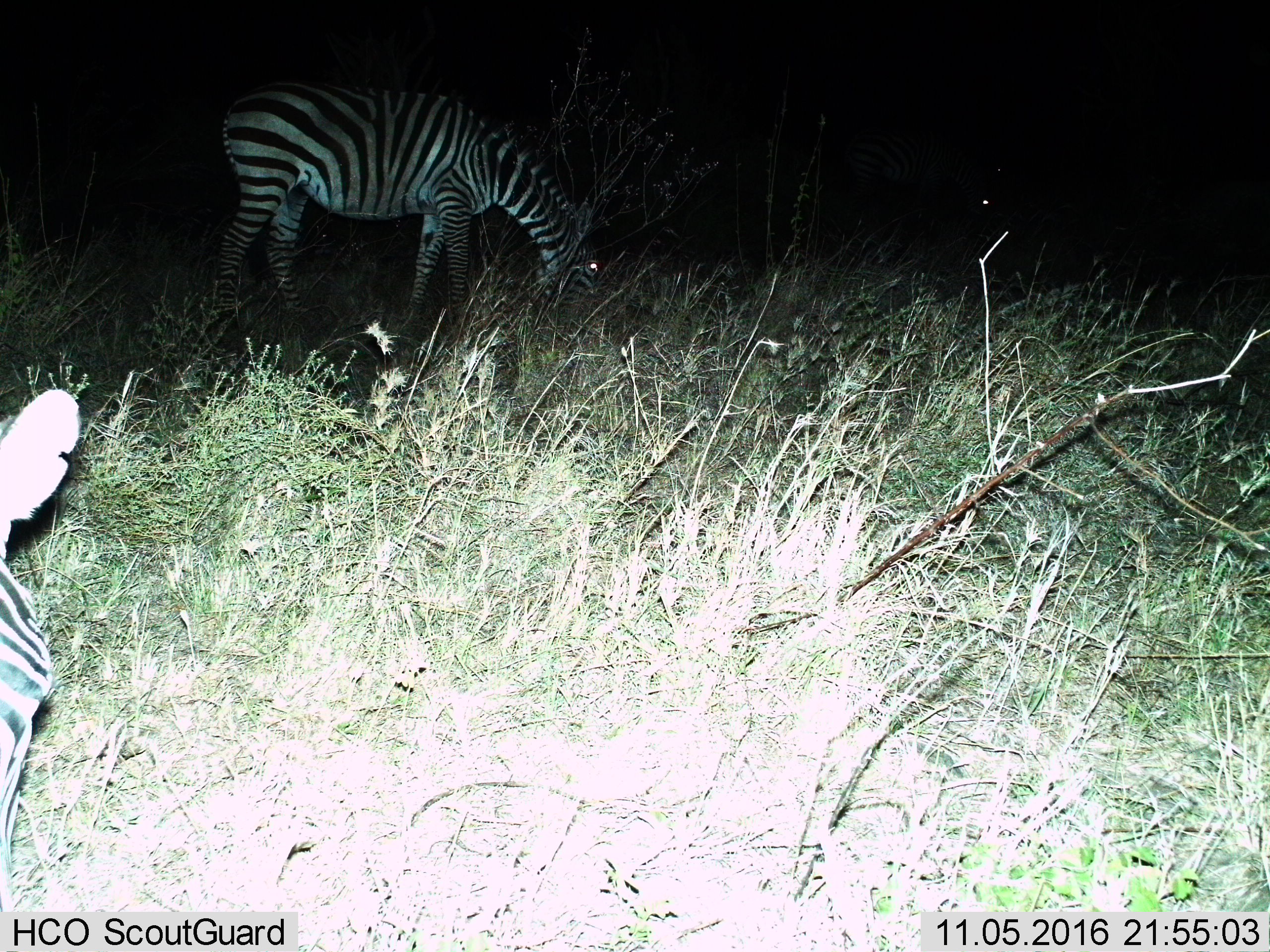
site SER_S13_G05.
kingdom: Animalia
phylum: Chordata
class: Mammalia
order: Perissodactyla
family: Equidae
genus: Equus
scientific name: Equus quagga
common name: plains zebra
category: zebraplains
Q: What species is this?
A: Zebraplains (plains zebra) (Equus quagga).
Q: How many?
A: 2.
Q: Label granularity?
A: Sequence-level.